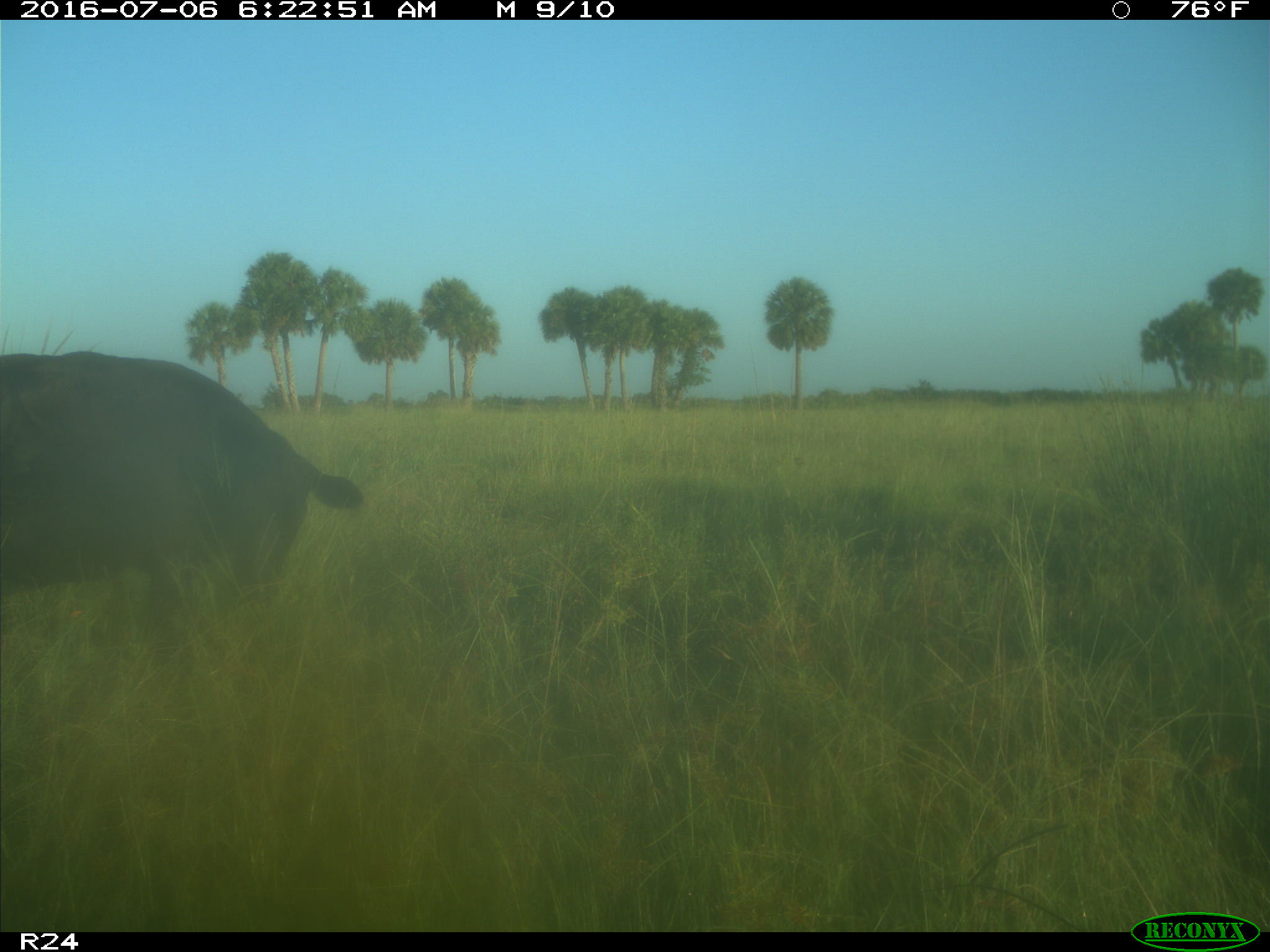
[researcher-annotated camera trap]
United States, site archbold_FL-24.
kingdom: Animalia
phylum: Chordata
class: Mammalia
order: Artiodactyla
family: Bovidae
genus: Bos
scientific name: Bos taurus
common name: domestic cow